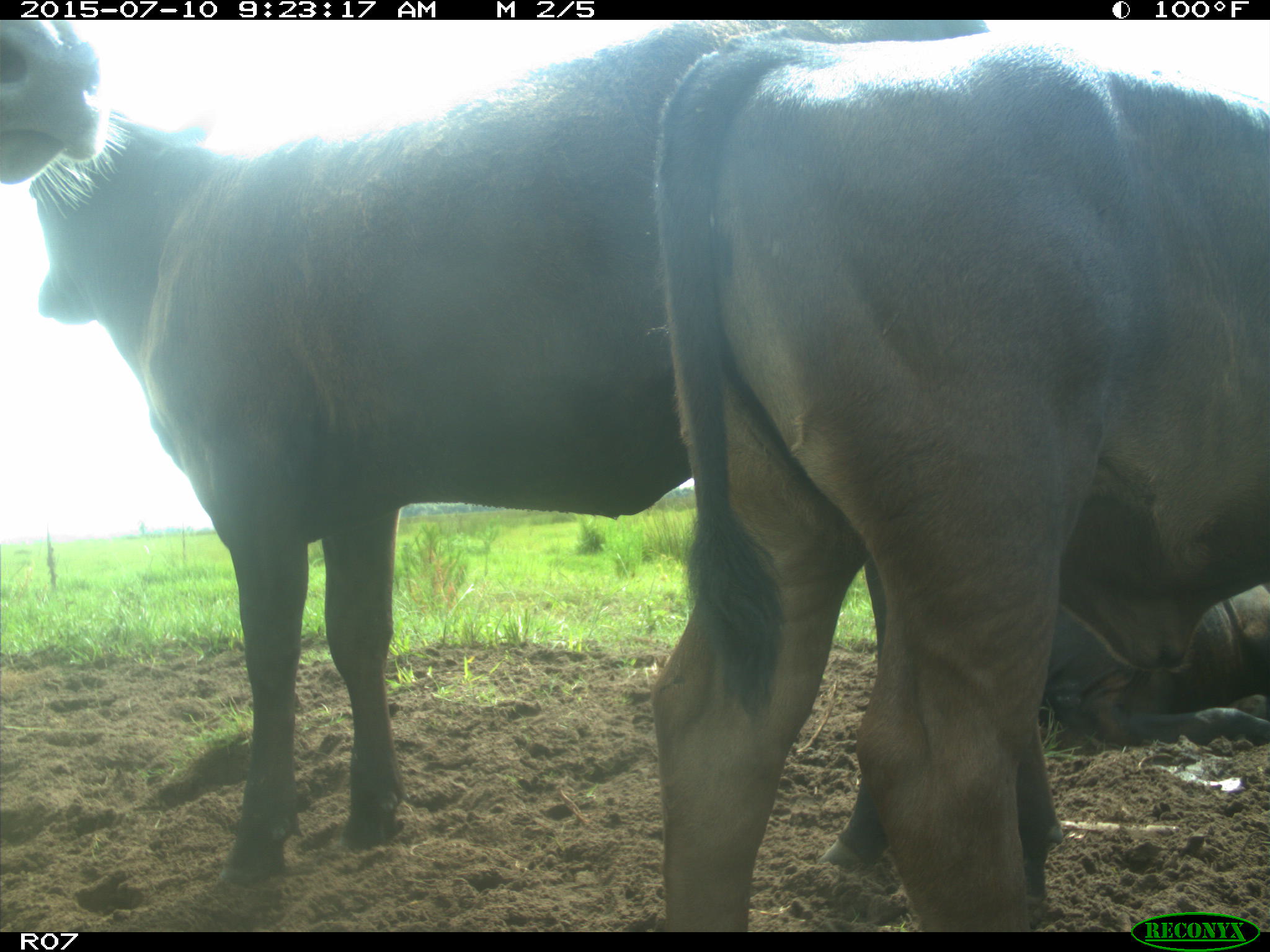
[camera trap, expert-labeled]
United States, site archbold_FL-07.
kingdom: Animalia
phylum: Chordata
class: Mammalia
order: Artiodactyla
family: Bovidae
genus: Bos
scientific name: Bos taurus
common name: domestic cow